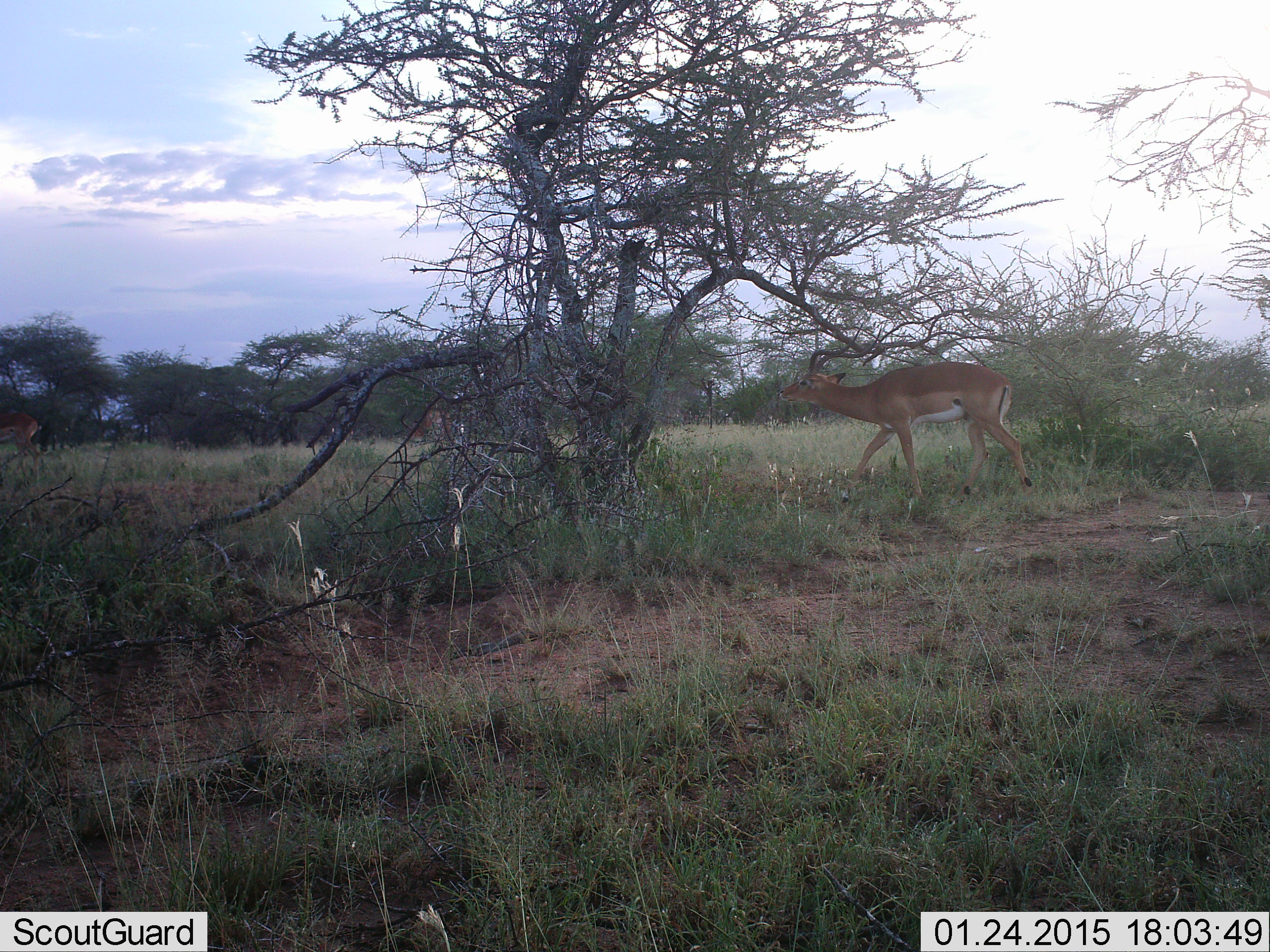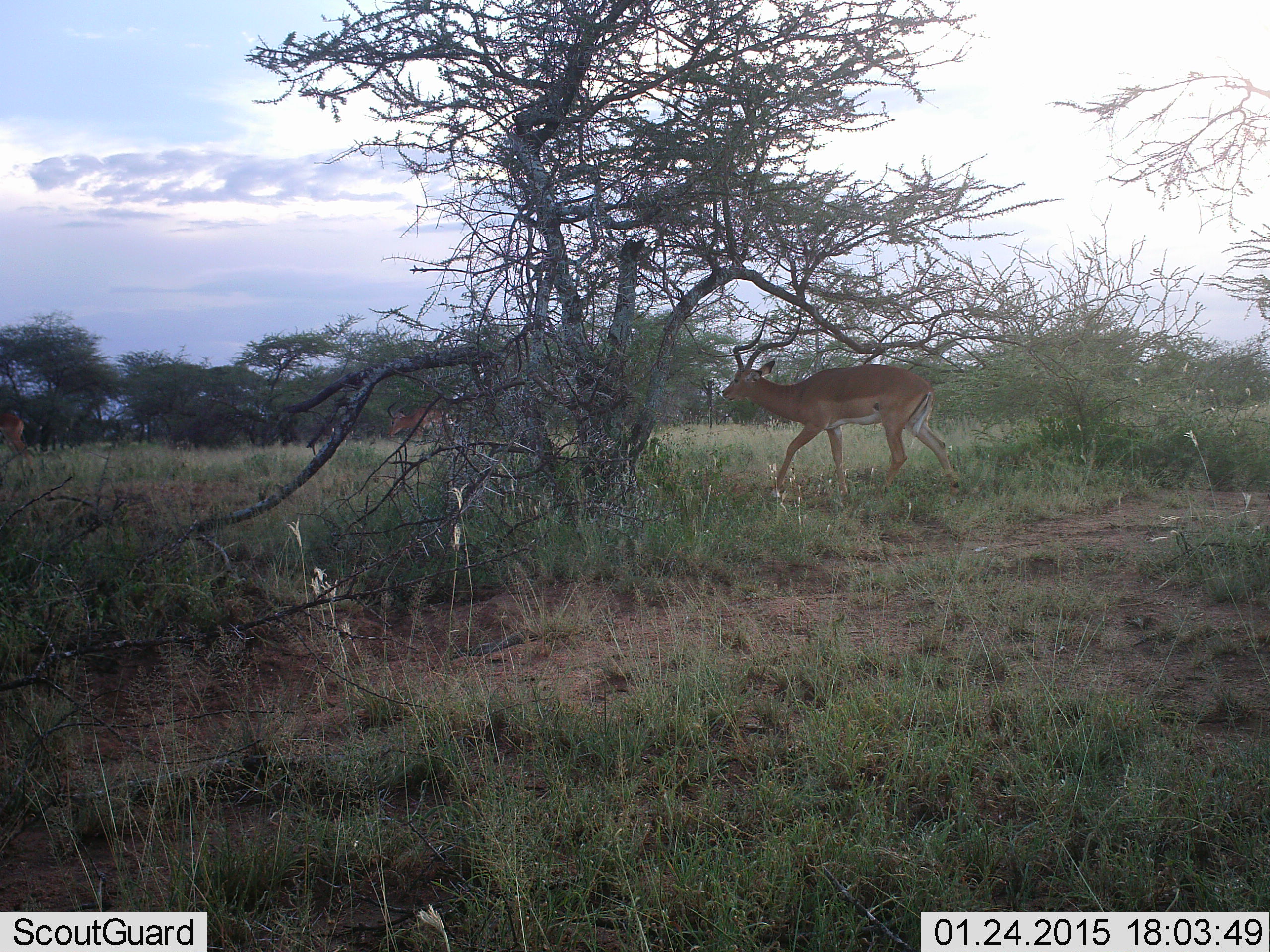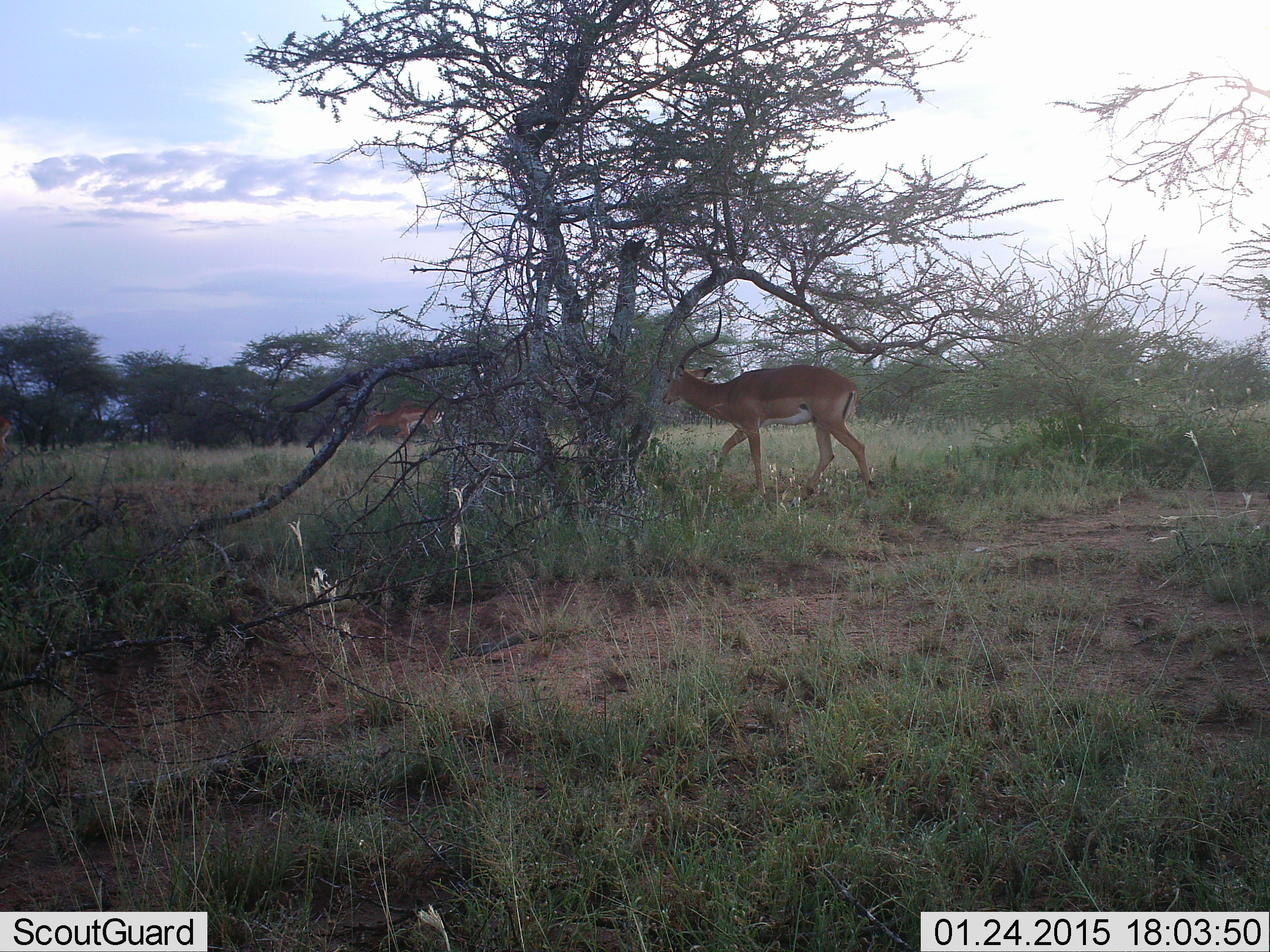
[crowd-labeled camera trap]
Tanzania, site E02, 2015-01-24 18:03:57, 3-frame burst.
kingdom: Animalia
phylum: Chordata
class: Mammalia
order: Artiodactyla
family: Bovidae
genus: Aepyceros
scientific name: Aepyceros melampus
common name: impala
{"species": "impala (Aepyceros melampus)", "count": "3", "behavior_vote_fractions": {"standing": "0%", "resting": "0%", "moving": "100%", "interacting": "0%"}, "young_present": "0%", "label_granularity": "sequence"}